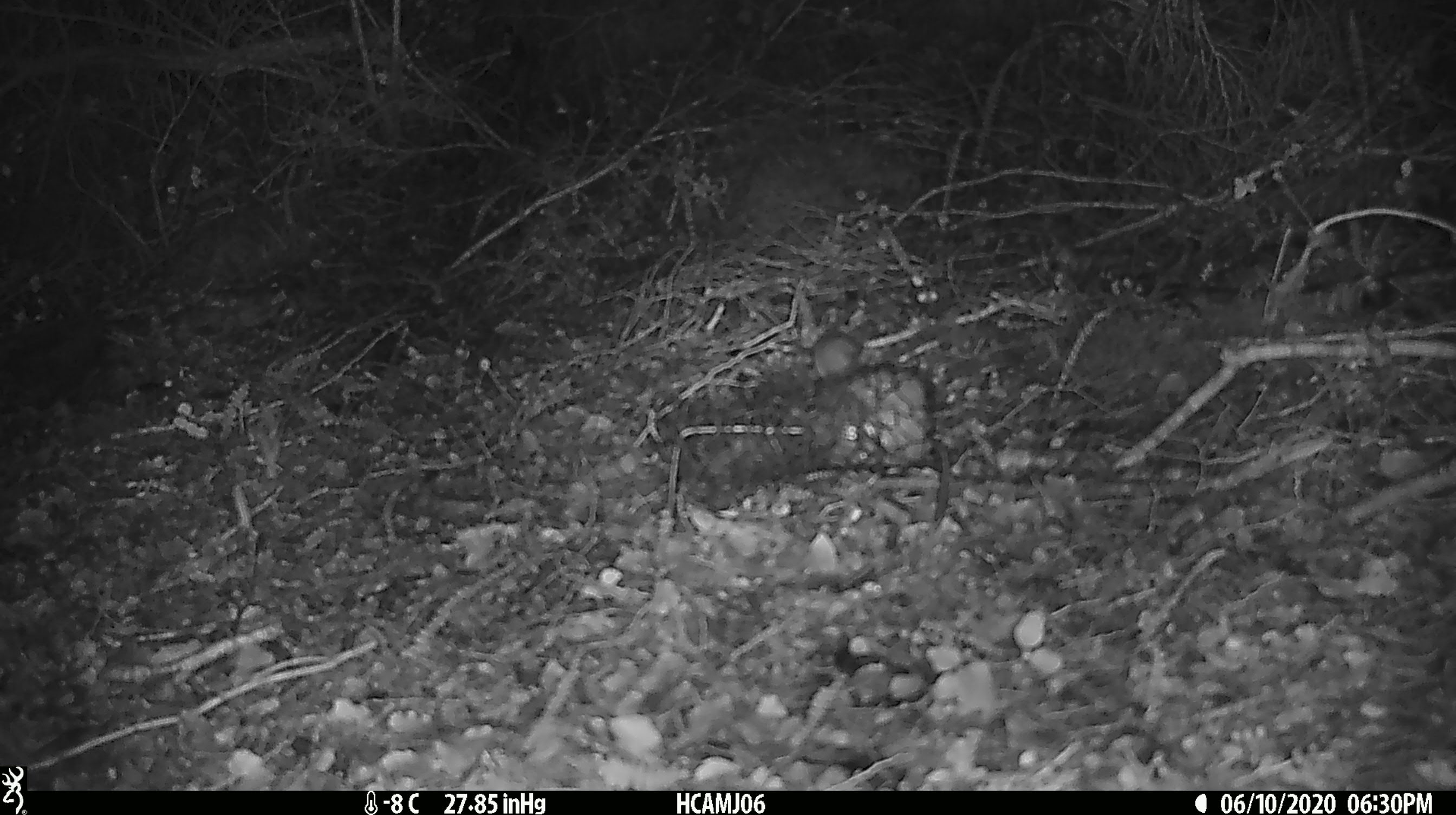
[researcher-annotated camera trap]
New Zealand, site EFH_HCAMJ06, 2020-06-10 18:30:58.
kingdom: Animalia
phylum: Chordata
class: Mammalia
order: Rodentia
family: Muridae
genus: Mus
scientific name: Mus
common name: mouse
Mouse (Mus).